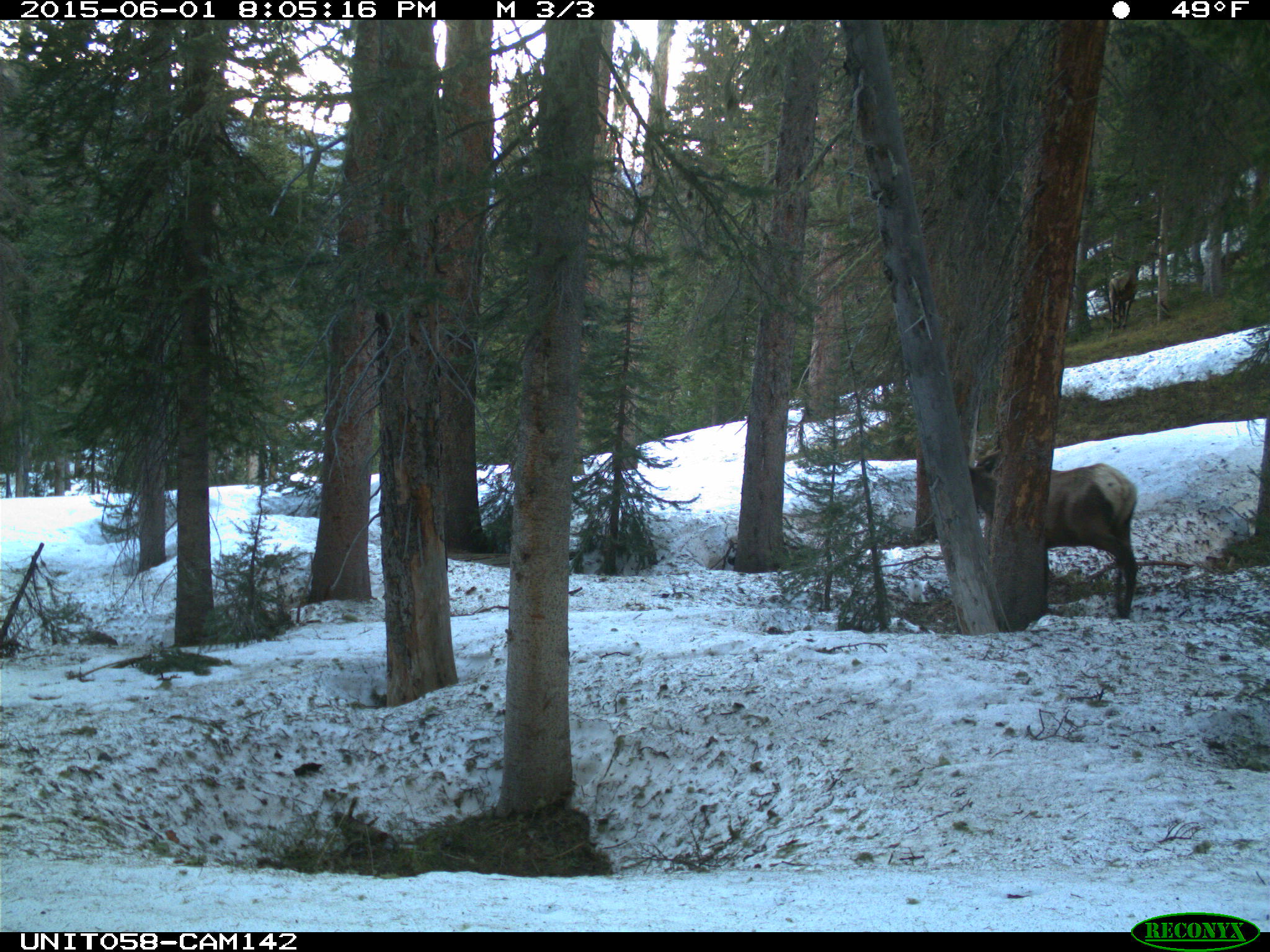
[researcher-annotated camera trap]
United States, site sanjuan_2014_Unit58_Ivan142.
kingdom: Animalia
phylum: Chordata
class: Mammalia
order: Artiodactyla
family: Cervidae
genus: Cervus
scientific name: Cervus elaphus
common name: red deer